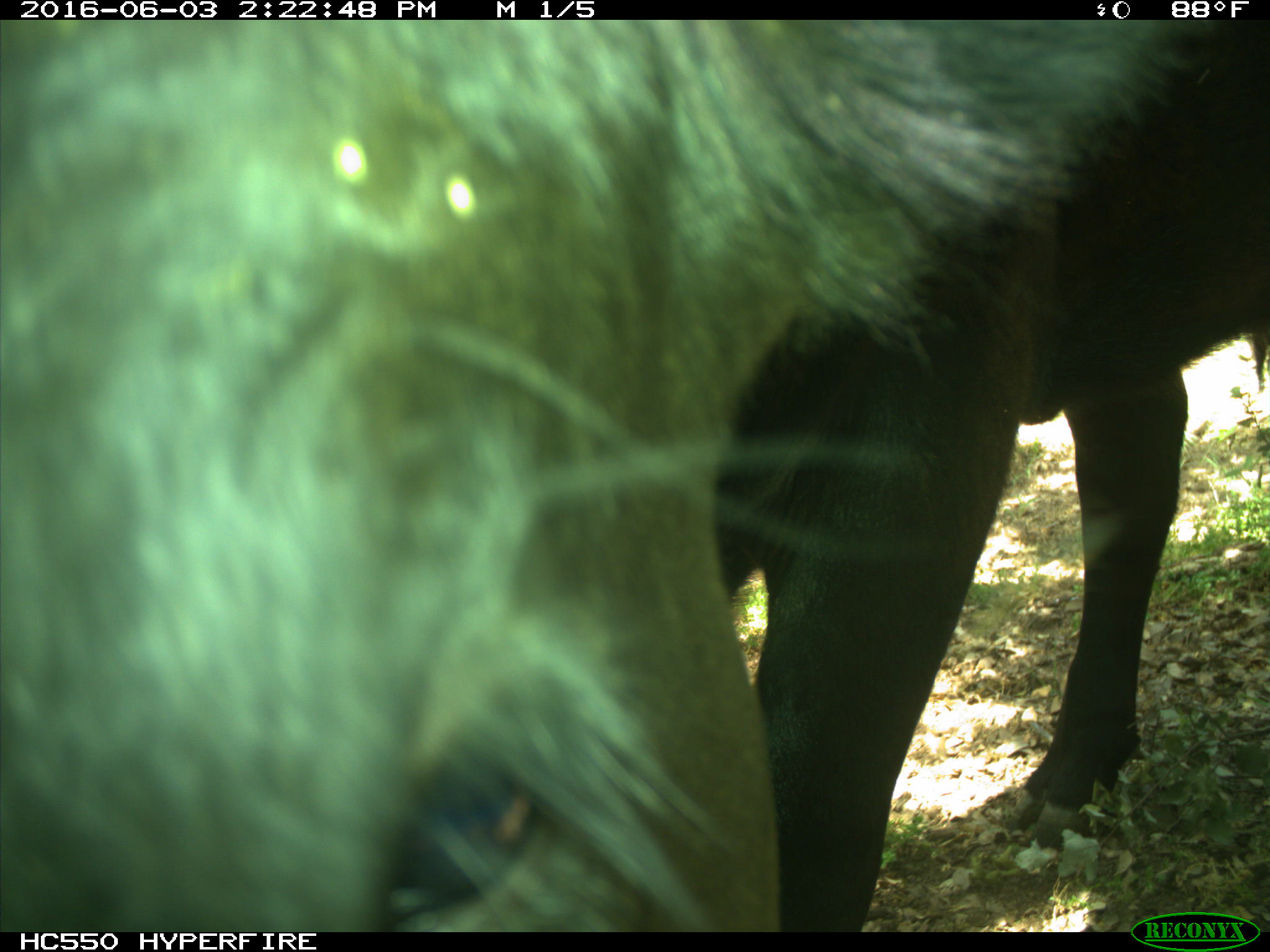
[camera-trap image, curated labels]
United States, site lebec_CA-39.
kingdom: Animalia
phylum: Chordata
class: Mammalia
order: Artiodactyla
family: Bovidae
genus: Bos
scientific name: Bos taurus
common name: domestic cow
Bos taurus (domestic cow).